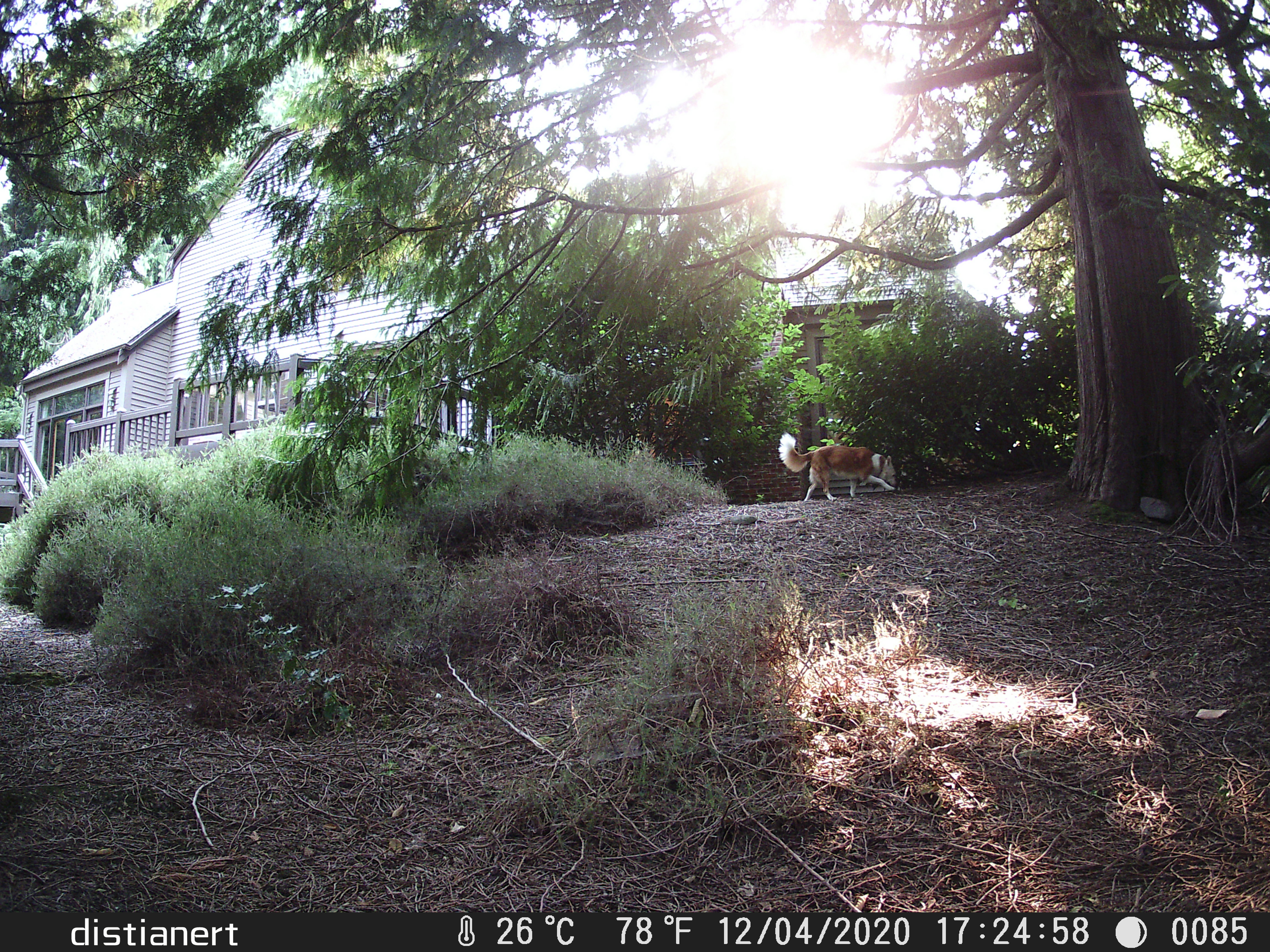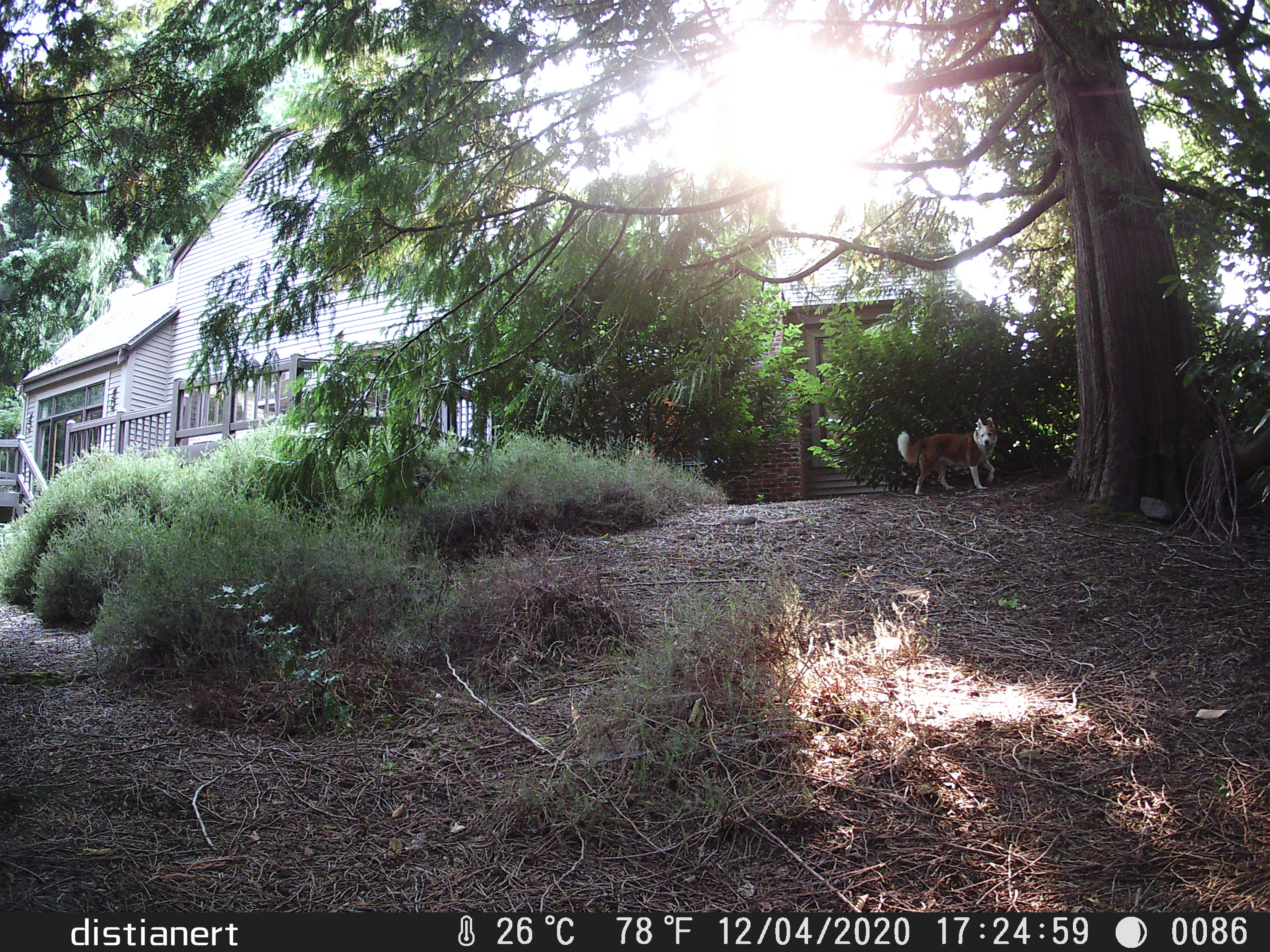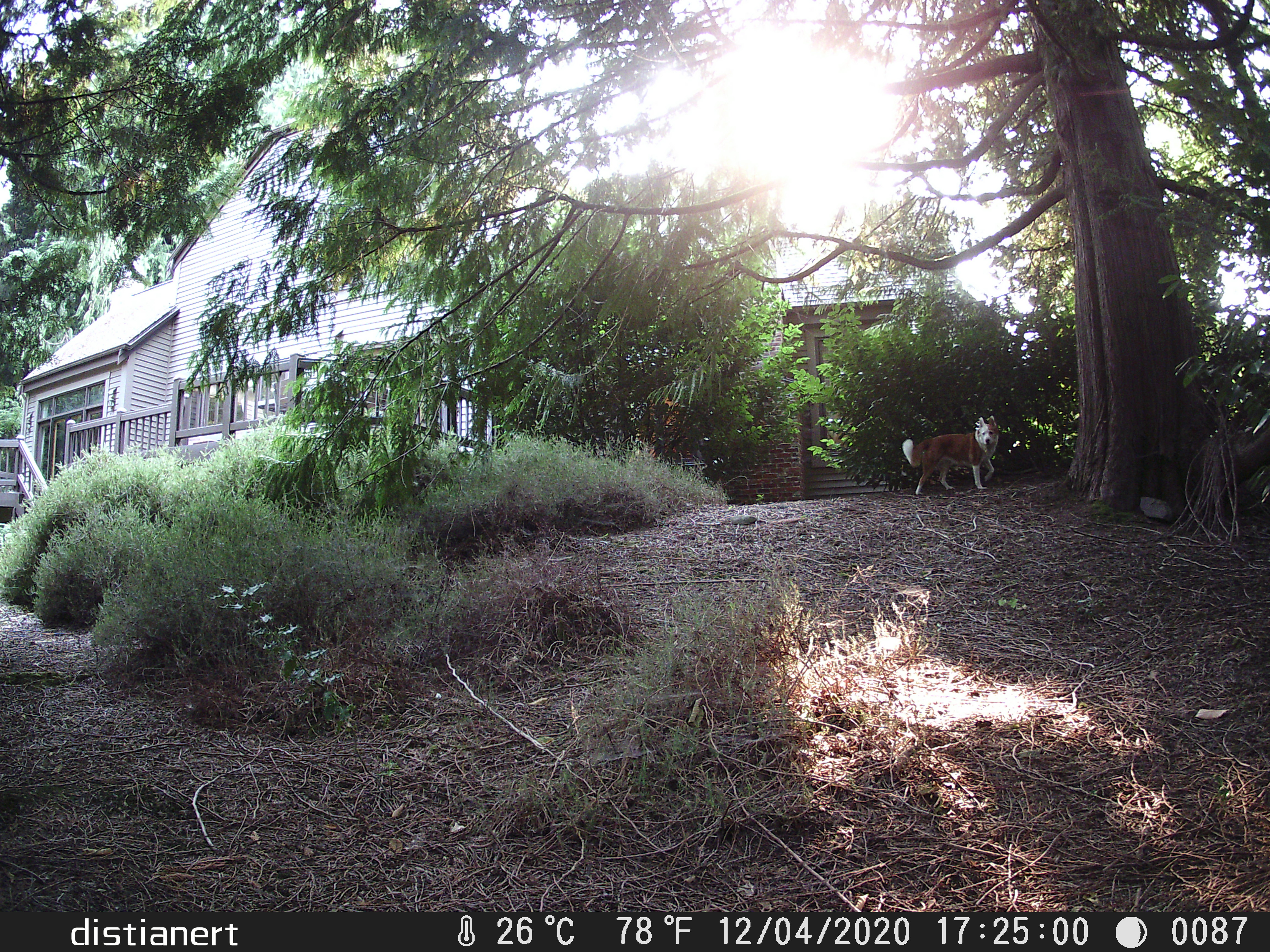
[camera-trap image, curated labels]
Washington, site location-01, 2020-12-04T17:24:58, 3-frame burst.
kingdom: Animalia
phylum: Chordata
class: Mammalia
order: Carnivora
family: Canidae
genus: Canis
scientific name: Canis familiaris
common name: domestic dog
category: dog